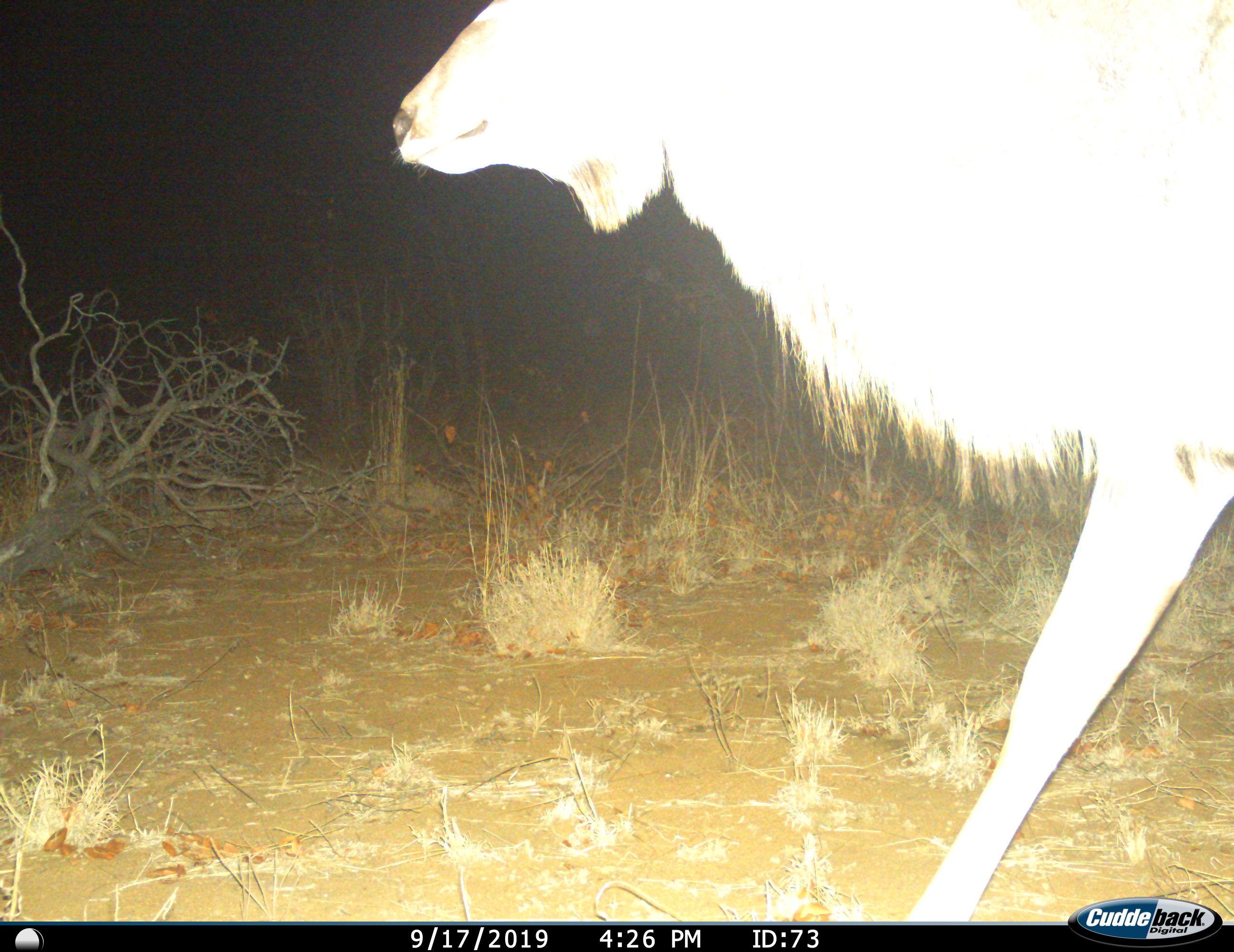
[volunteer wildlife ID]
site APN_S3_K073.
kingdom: Animalia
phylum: Chordata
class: Mammalia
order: Artiodactyla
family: Bovidae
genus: Tragelaphus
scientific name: Tragelaphus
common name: kudu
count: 1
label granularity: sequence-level